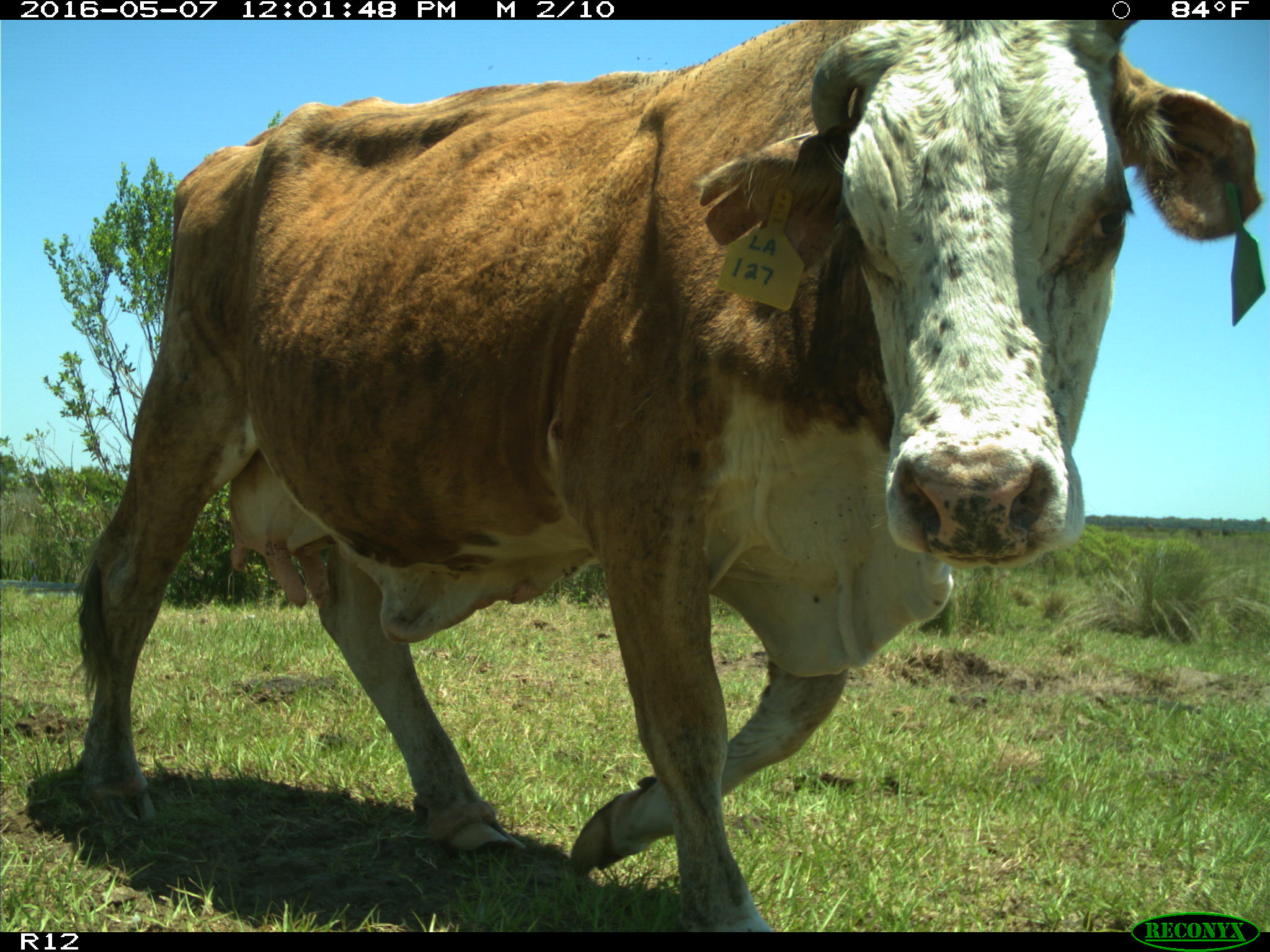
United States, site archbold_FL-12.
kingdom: Animalia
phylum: Chordata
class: Mammalia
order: Artiodactyla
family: Bovidae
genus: Bos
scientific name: Bos taurus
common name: domestic cow